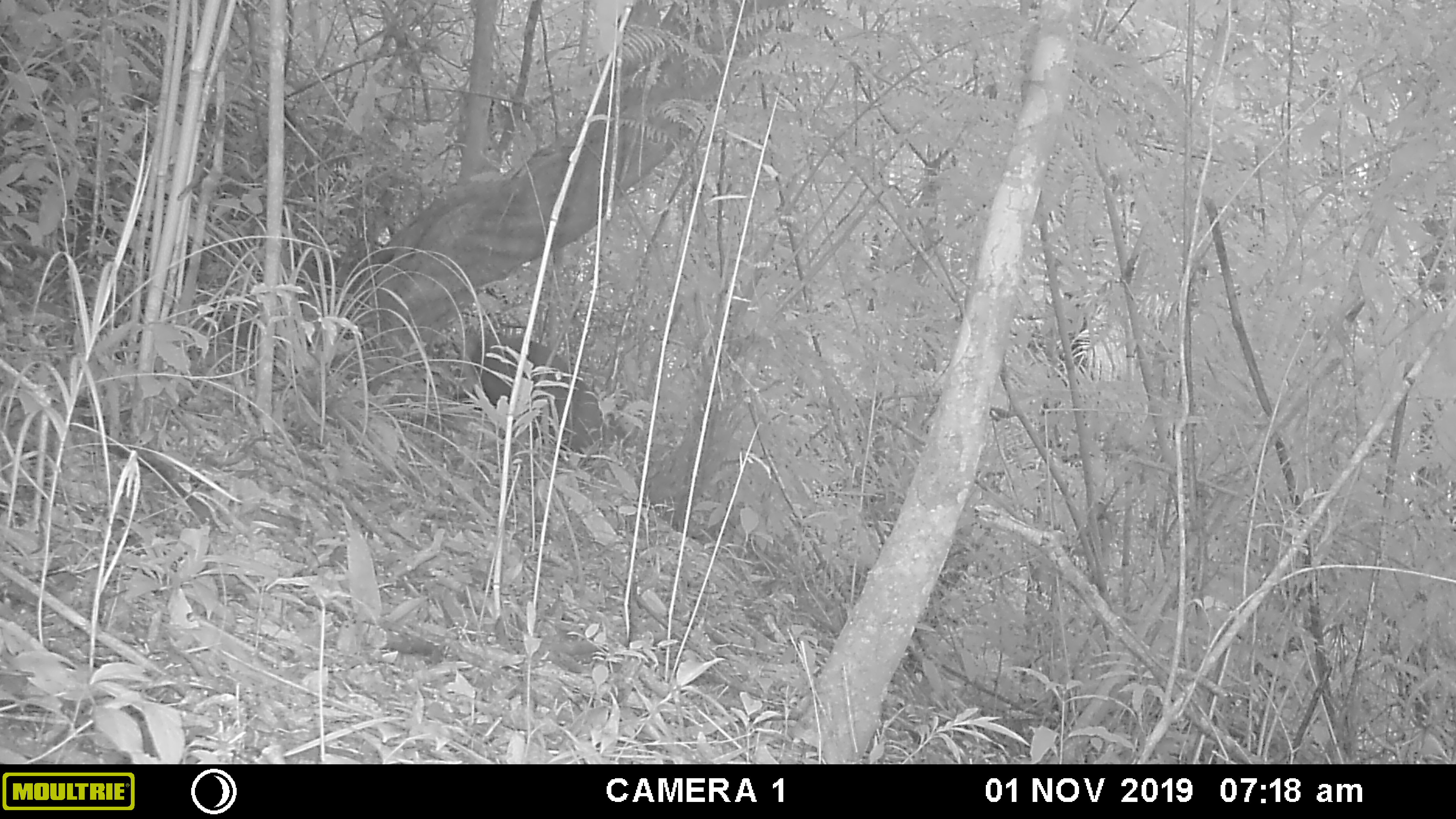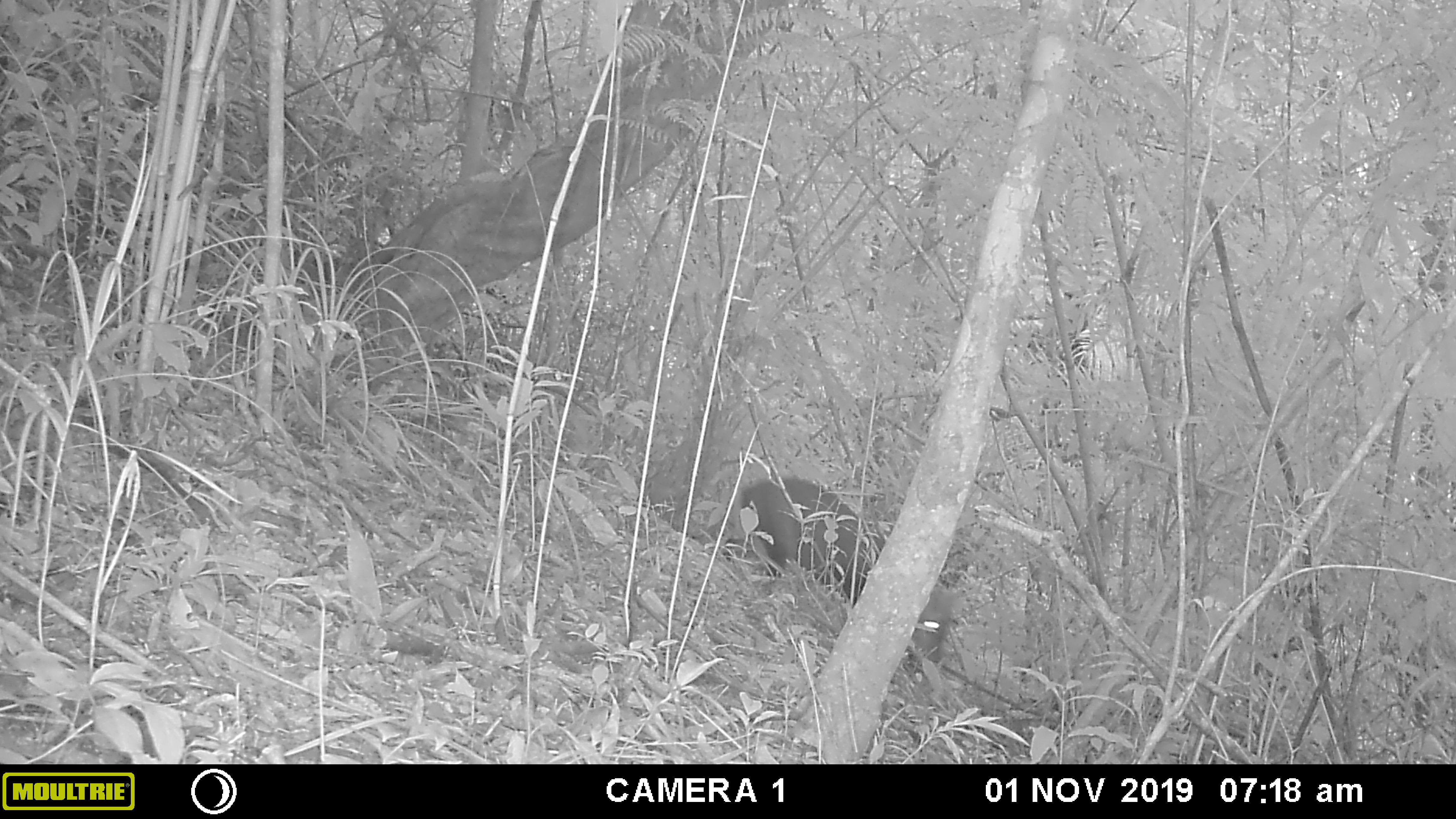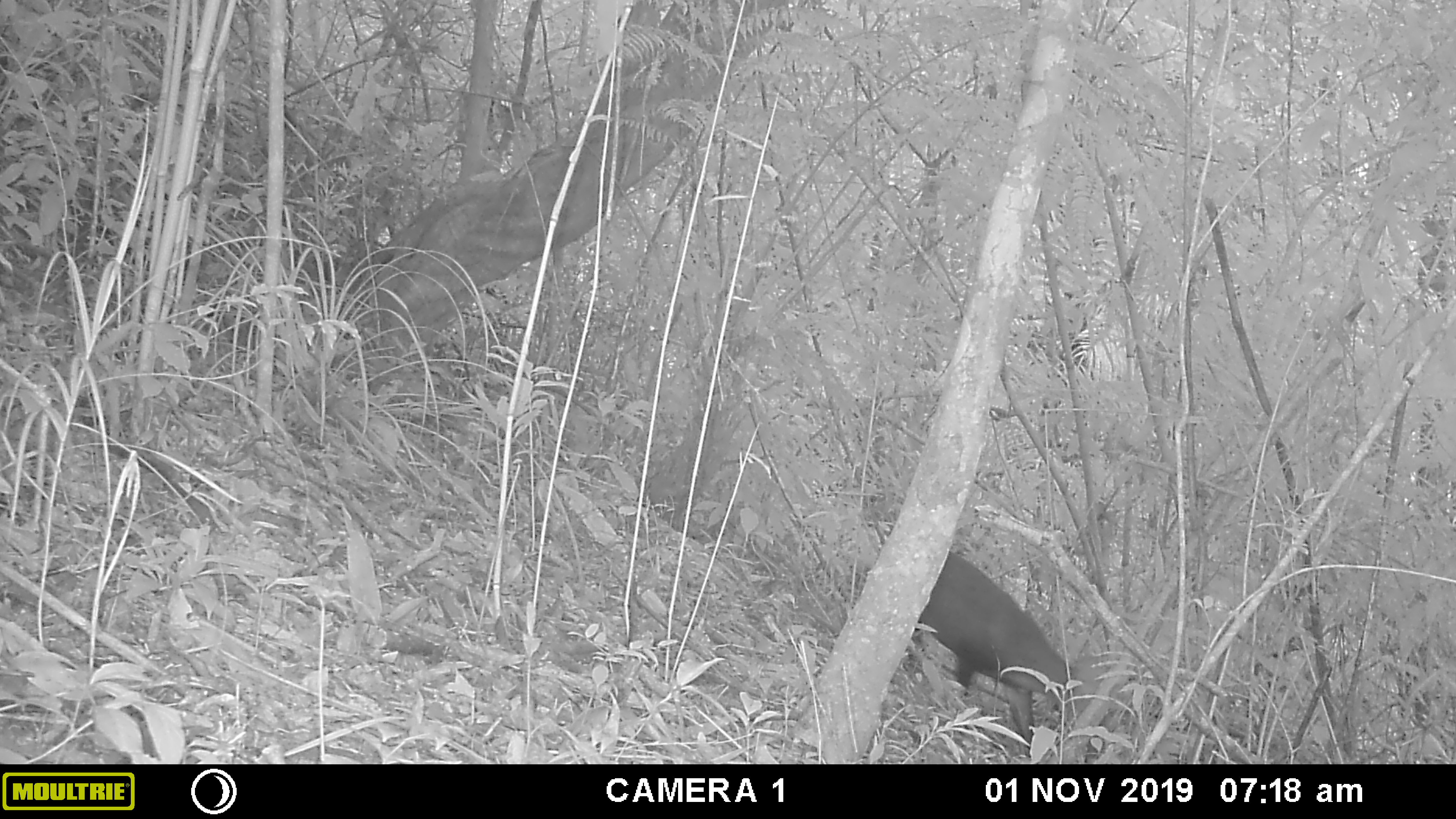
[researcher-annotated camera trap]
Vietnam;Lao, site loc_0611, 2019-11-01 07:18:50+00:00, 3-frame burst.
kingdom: Animalia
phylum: Chordata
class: Mammalia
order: Artiodactyla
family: Cervidae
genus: Muntiacus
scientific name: Muntiacus rooseveltorum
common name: roosevelt's muntjac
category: roosevelts muntjac group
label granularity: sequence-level